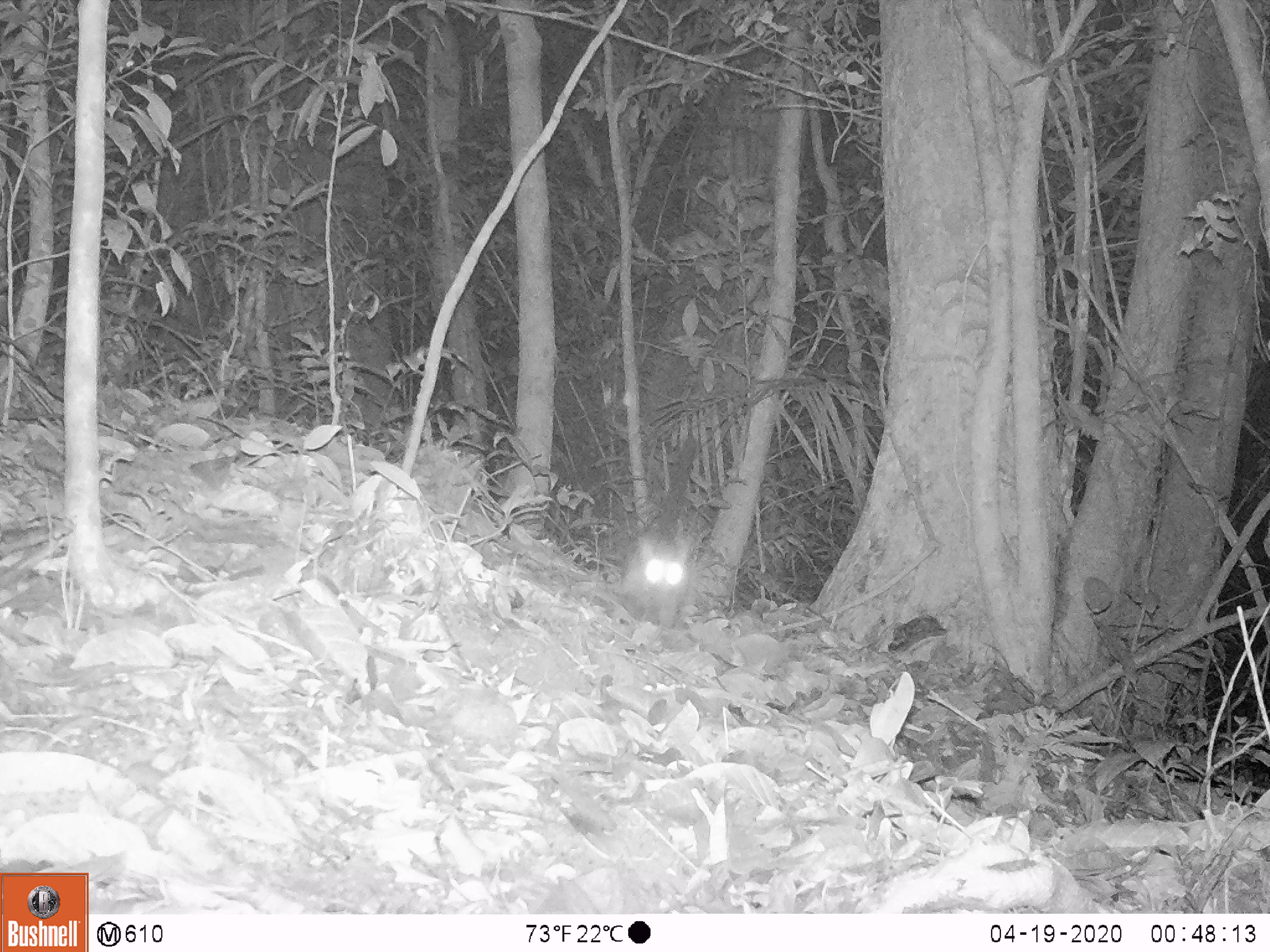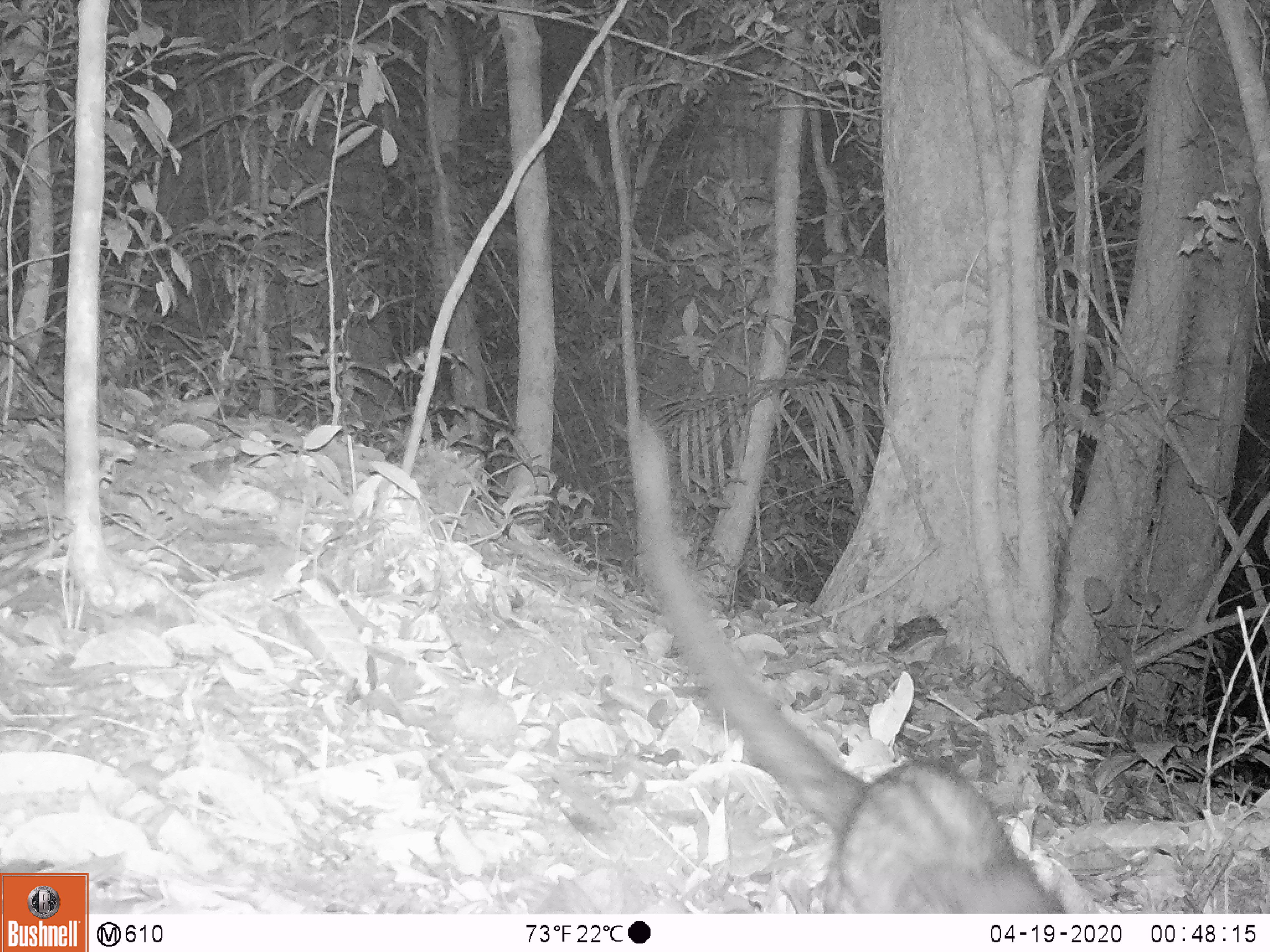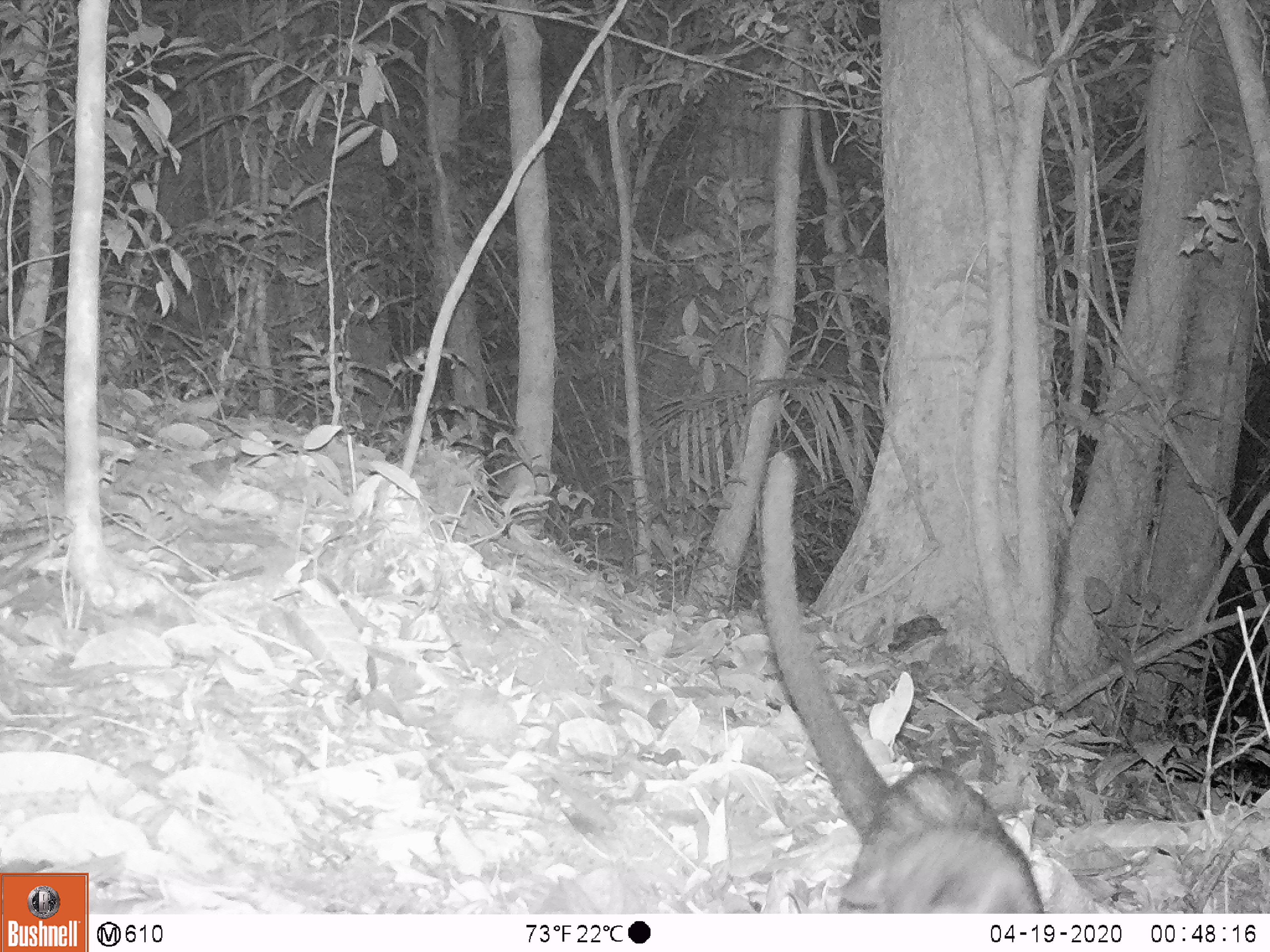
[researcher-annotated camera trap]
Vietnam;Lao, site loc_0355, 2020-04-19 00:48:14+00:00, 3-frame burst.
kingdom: Animalia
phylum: Chordata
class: Mammalia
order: Carnivora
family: Viverridae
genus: Paradoxurus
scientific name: Paradoxurus hermaphroditus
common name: common palm civet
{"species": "common palm civet (Paradoxurus hermaphroditus)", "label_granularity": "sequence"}